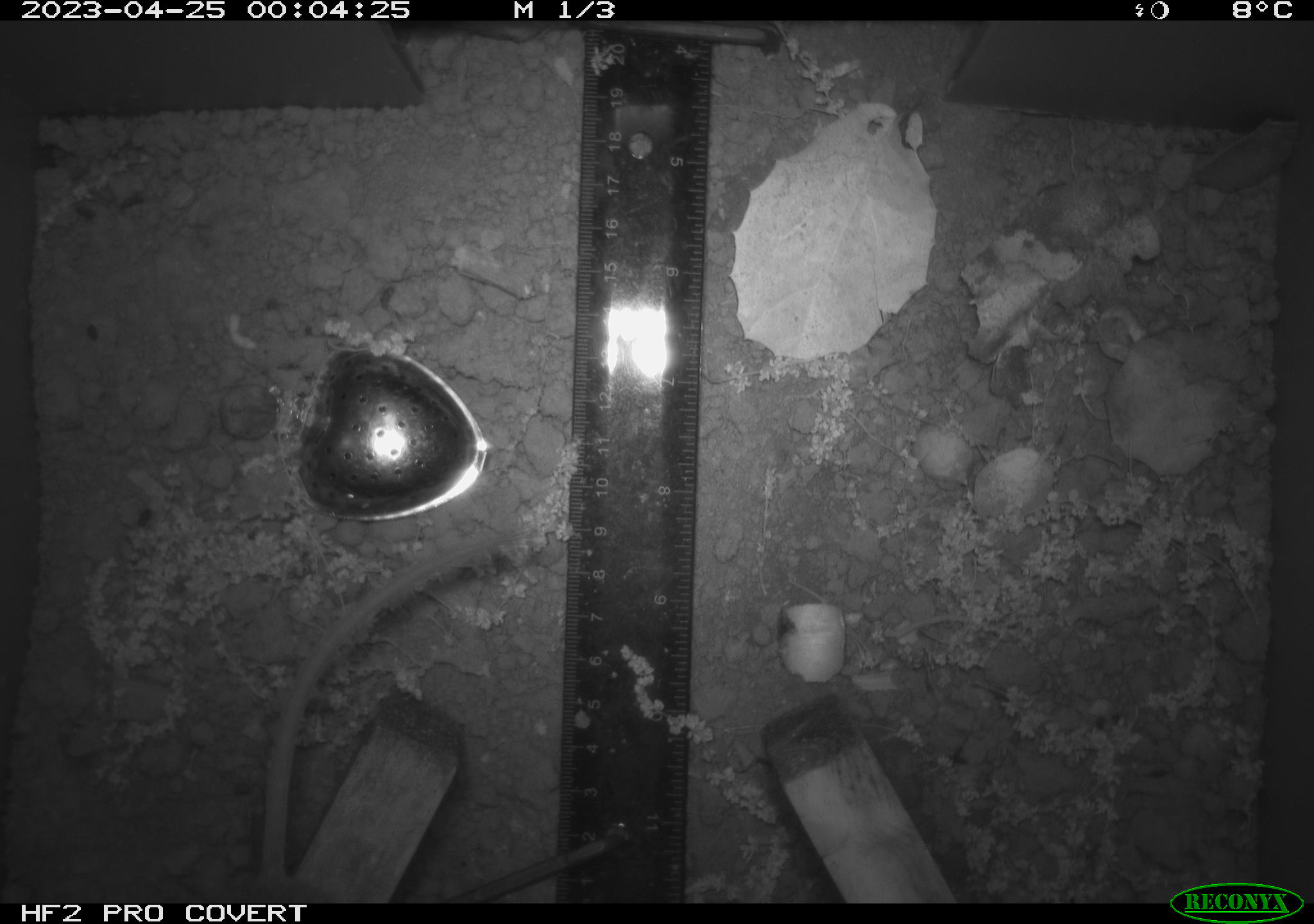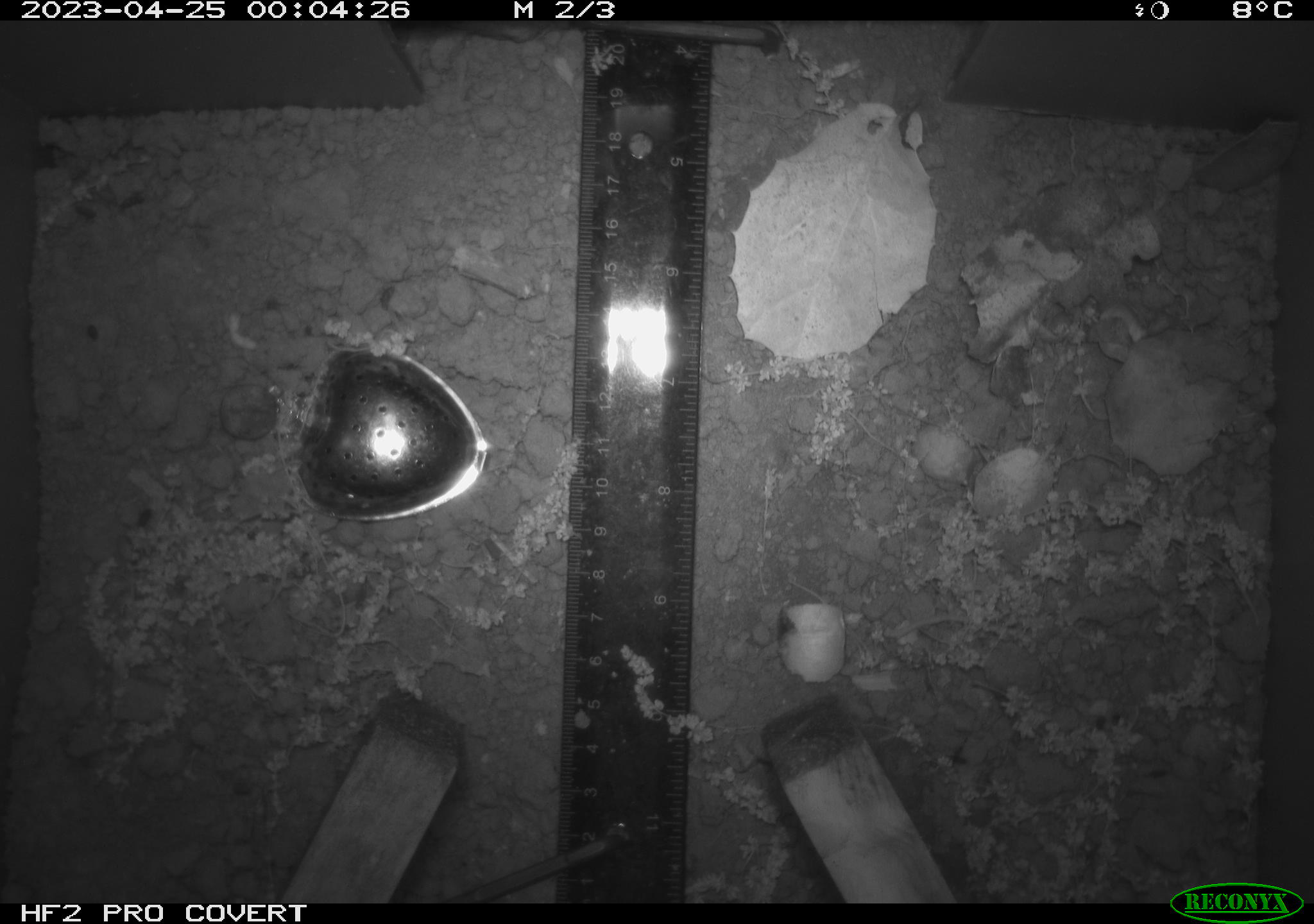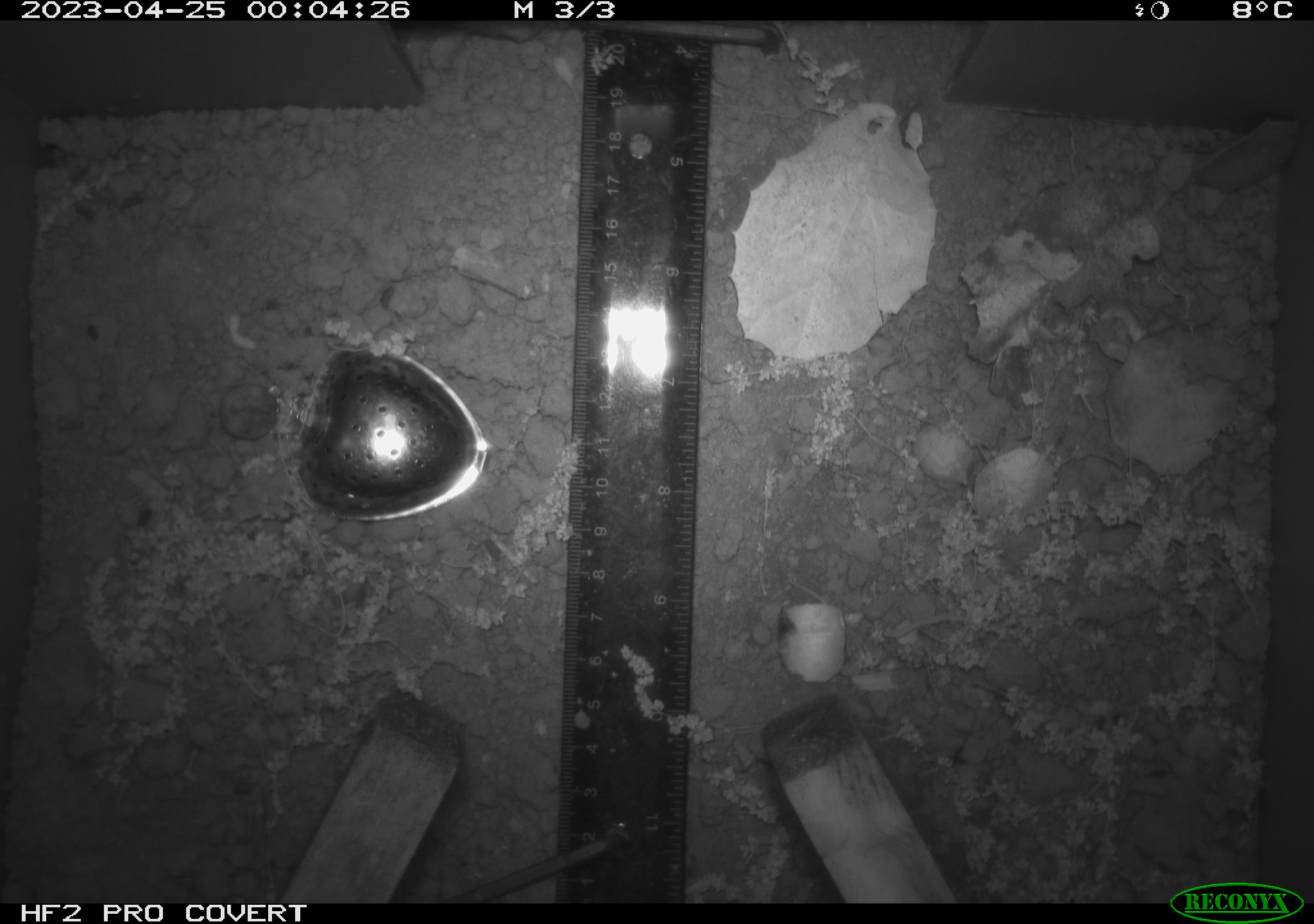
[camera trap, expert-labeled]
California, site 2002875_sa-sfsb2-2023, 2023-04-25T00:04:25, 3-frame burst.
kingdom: Animalia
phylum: Chordata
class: Mammalia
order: Rodentia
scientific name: Rodentia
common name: mouse species